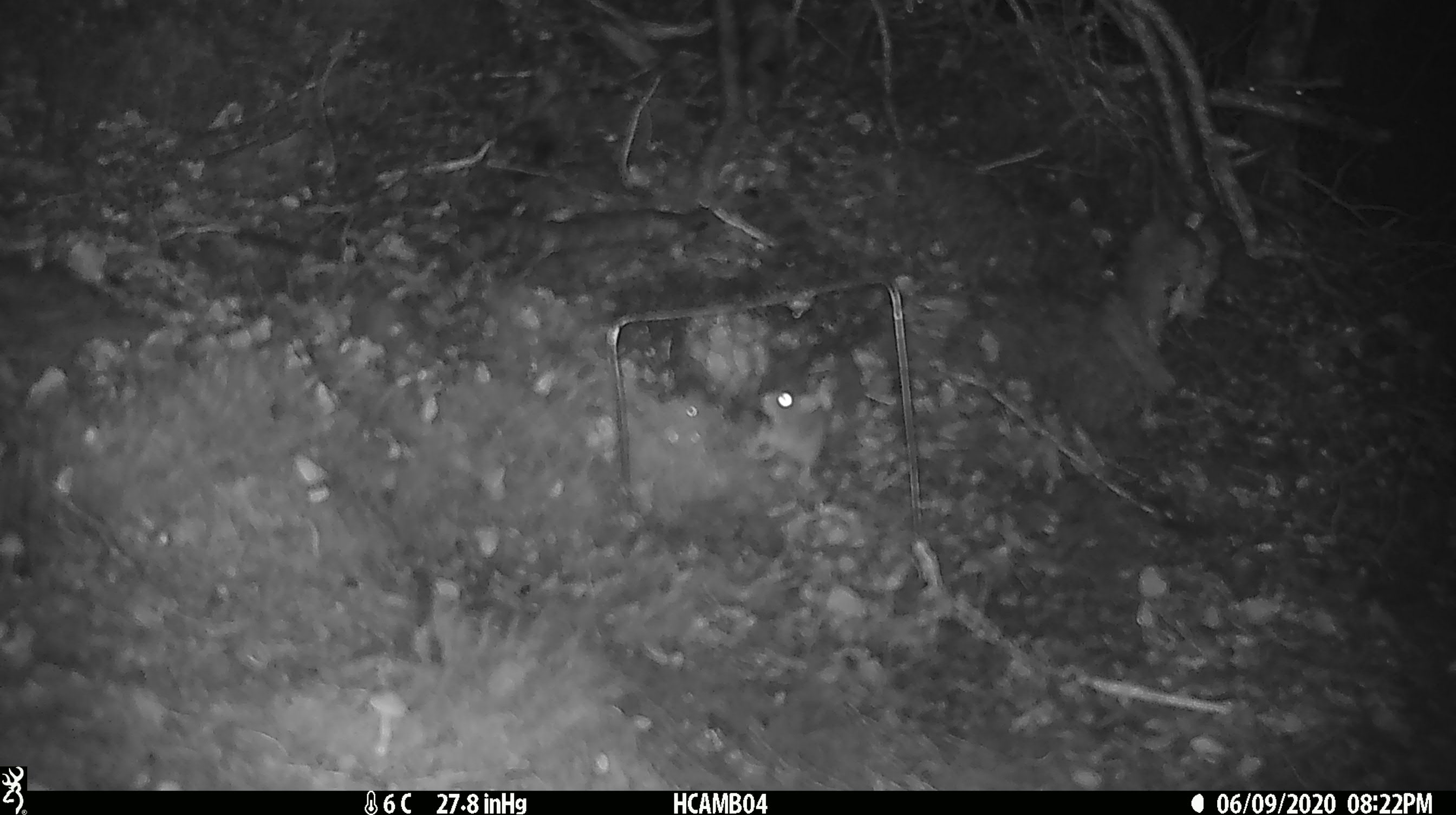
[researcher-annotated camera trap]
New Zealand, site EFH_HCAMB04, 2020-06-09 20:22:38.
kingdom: Animalia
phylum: Chordata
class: Mammalia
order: Rodentia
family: Muridae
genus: Mus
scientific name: Mus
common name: mouse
Mouse (Mus).